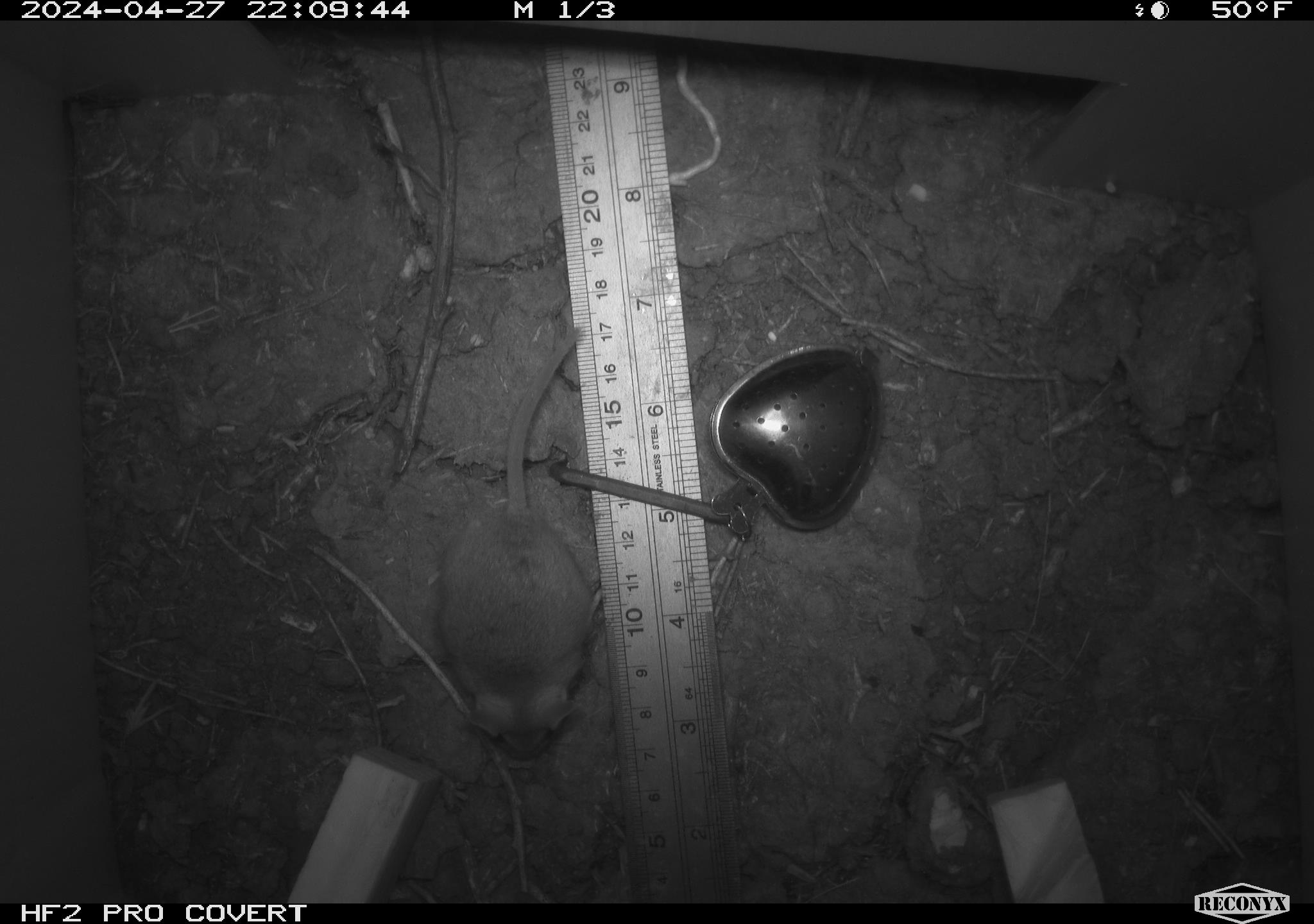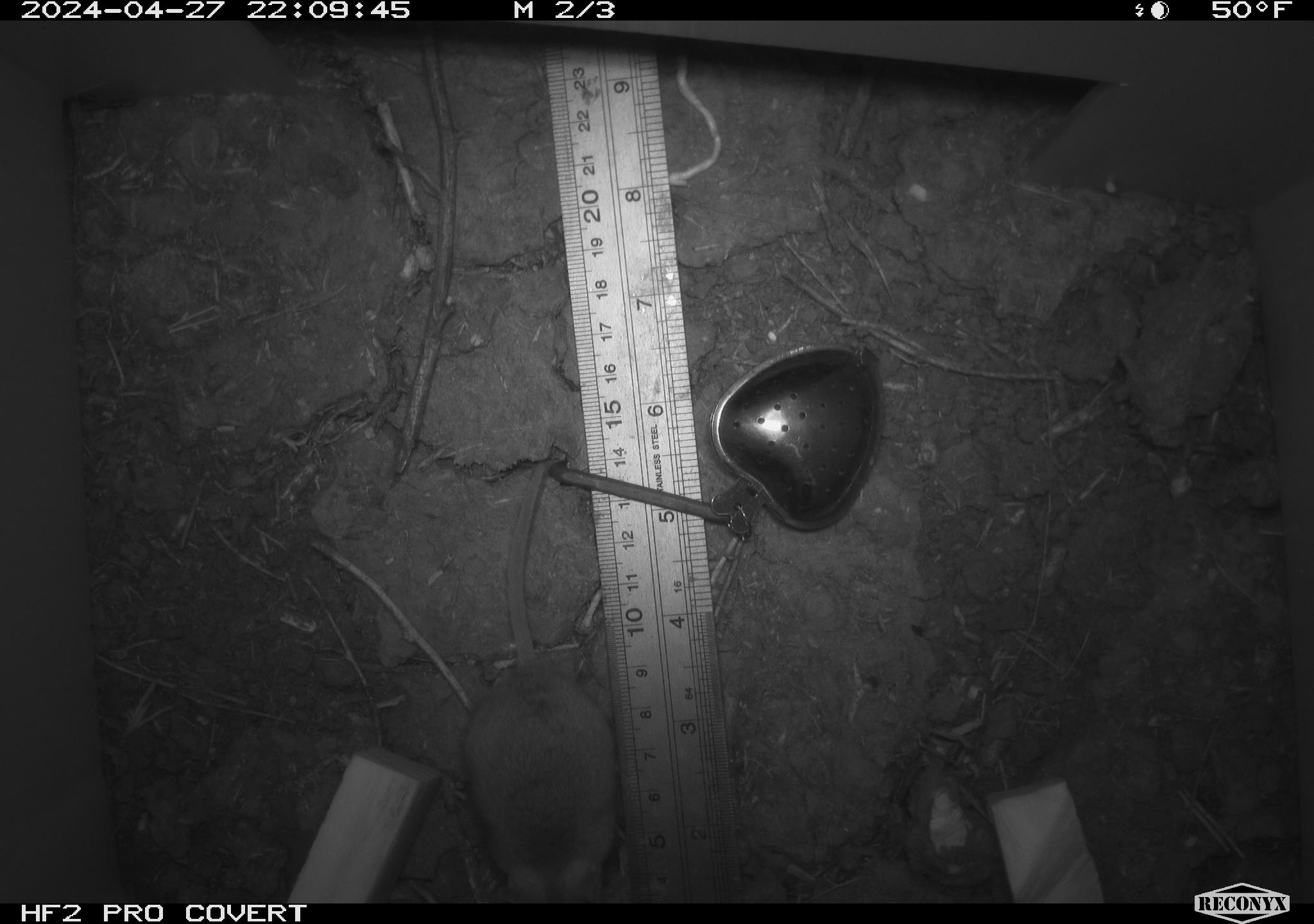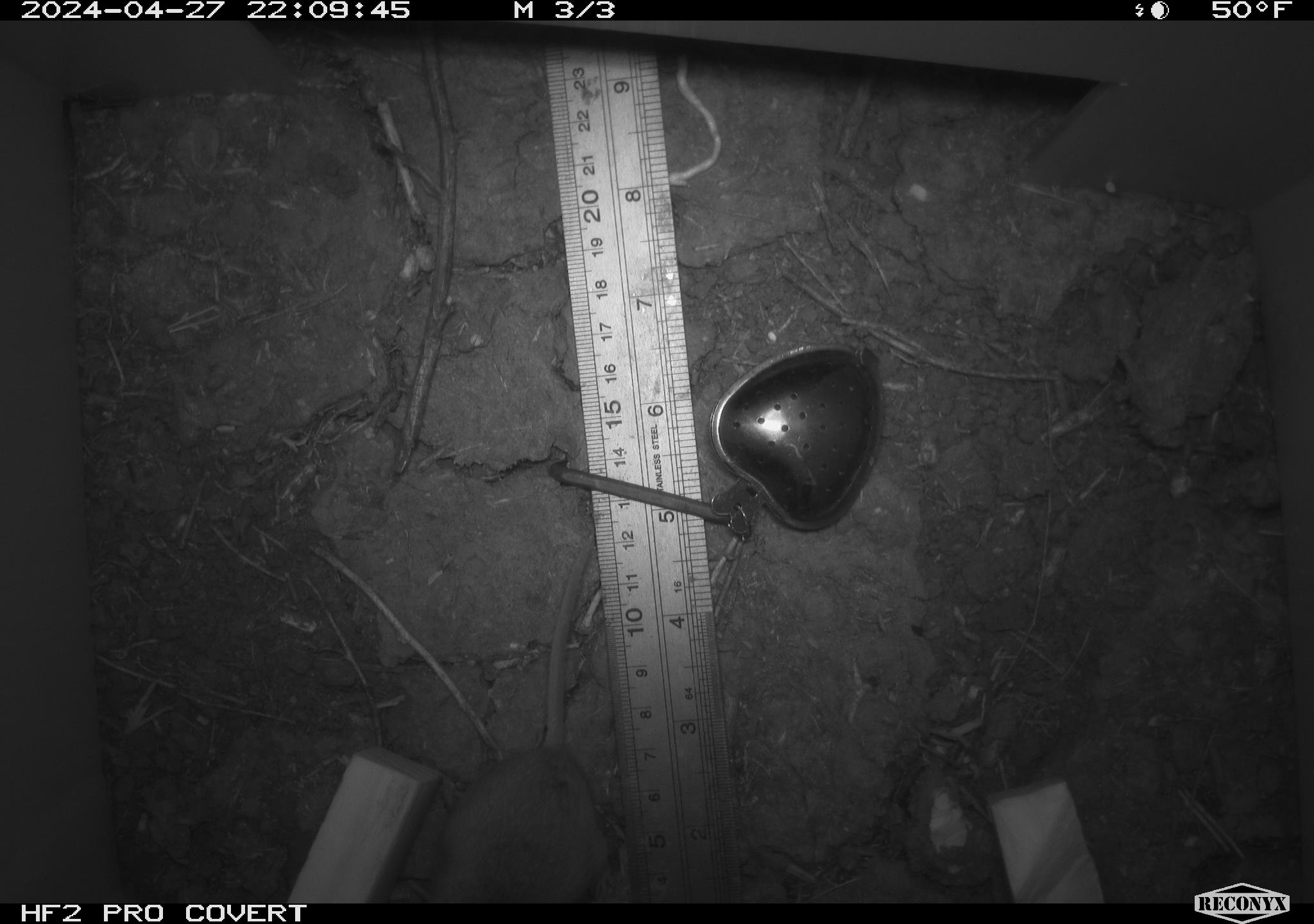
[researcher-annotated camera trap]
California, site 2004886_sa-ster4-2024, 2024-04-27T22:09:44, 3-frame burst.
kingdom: Animalia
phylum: Chordata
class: Mammalia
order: Rodentia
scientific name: Rodentia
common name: mouse species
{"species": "mouse species (Rodentia)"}